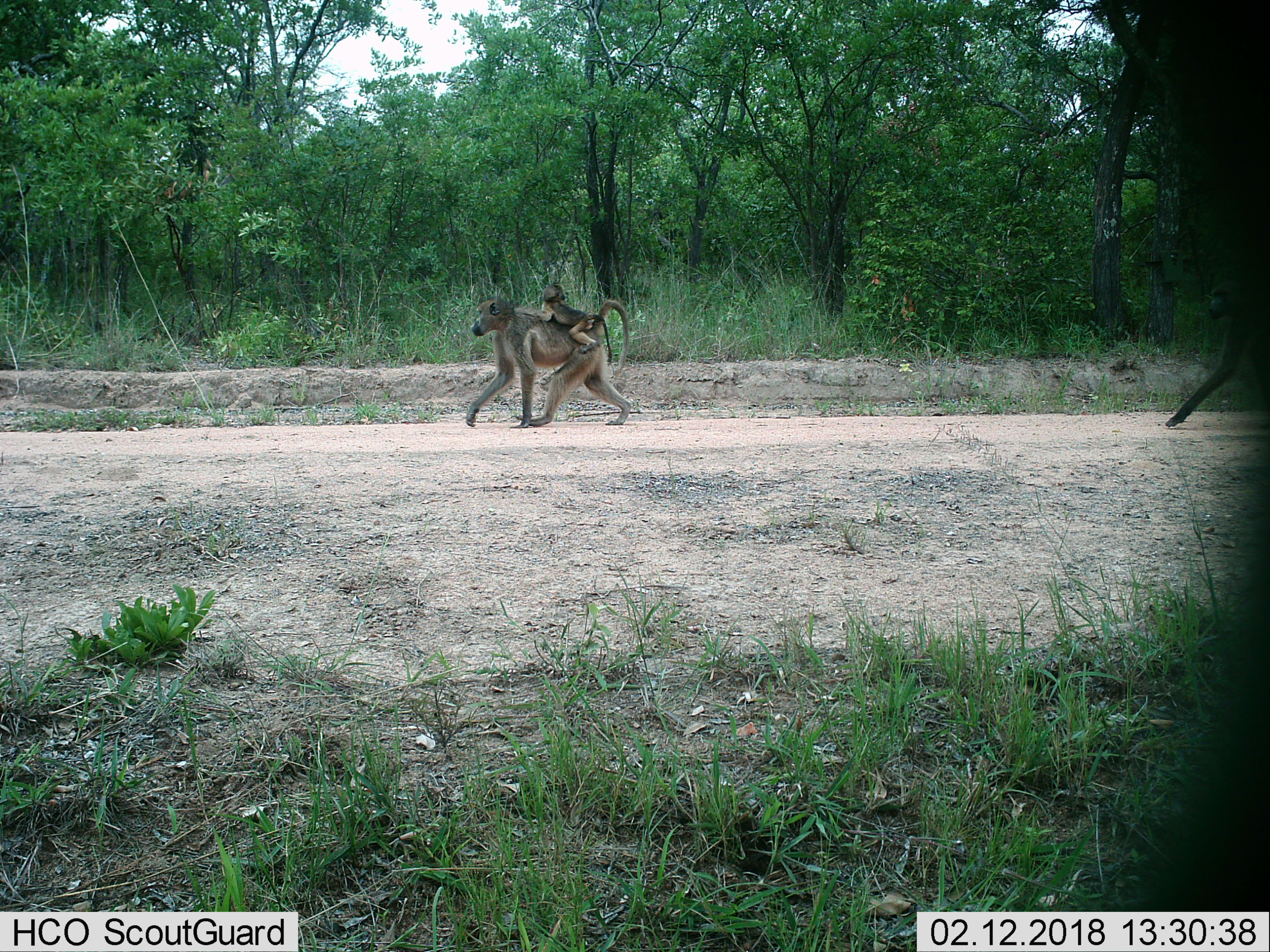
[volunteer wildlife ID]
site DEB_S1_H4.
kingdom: Animalia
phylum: Chordata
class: Mammalia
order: Primates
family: Cercopithecidae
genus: Papio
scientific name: Papio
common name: baboon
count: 3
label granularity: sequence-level